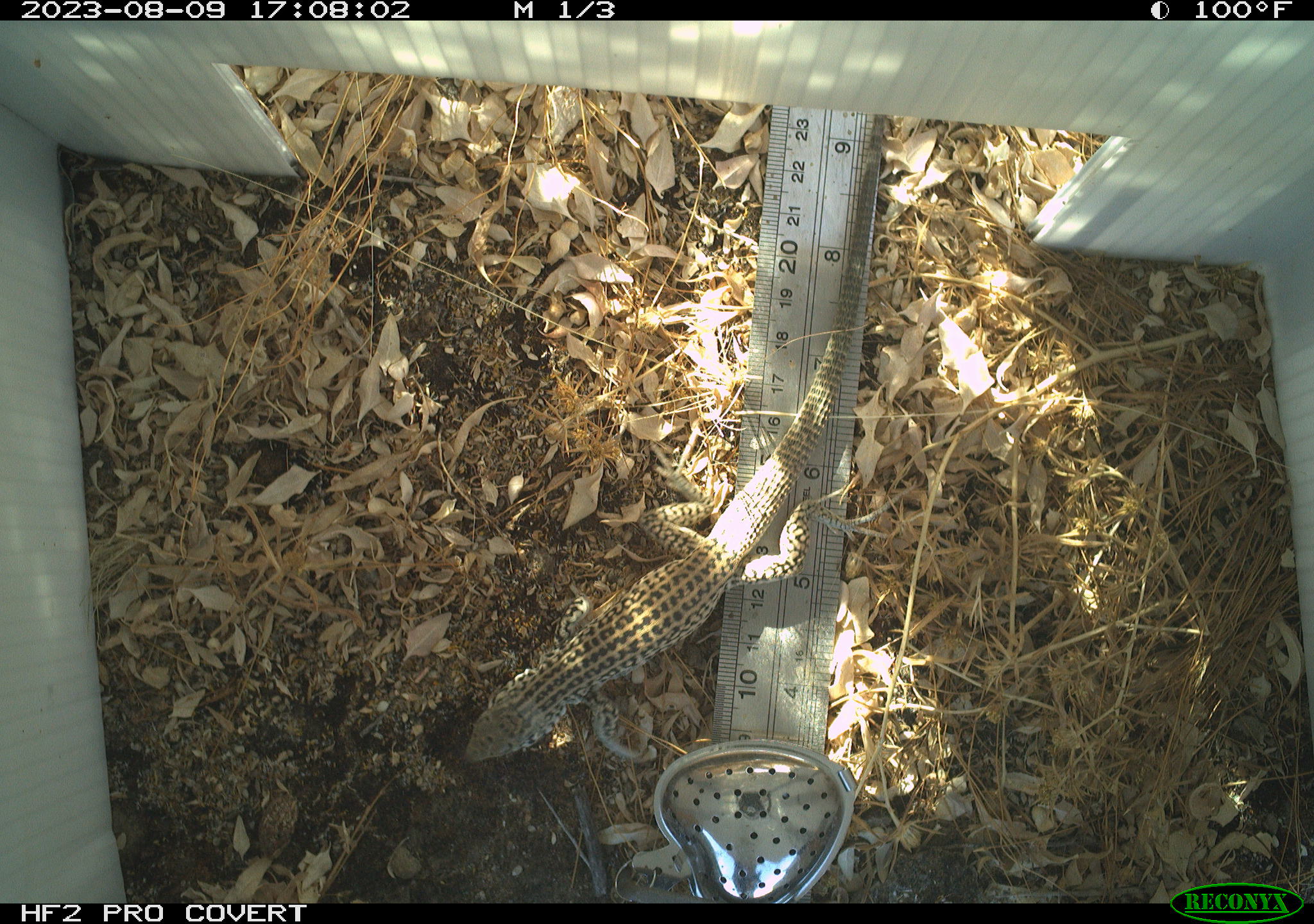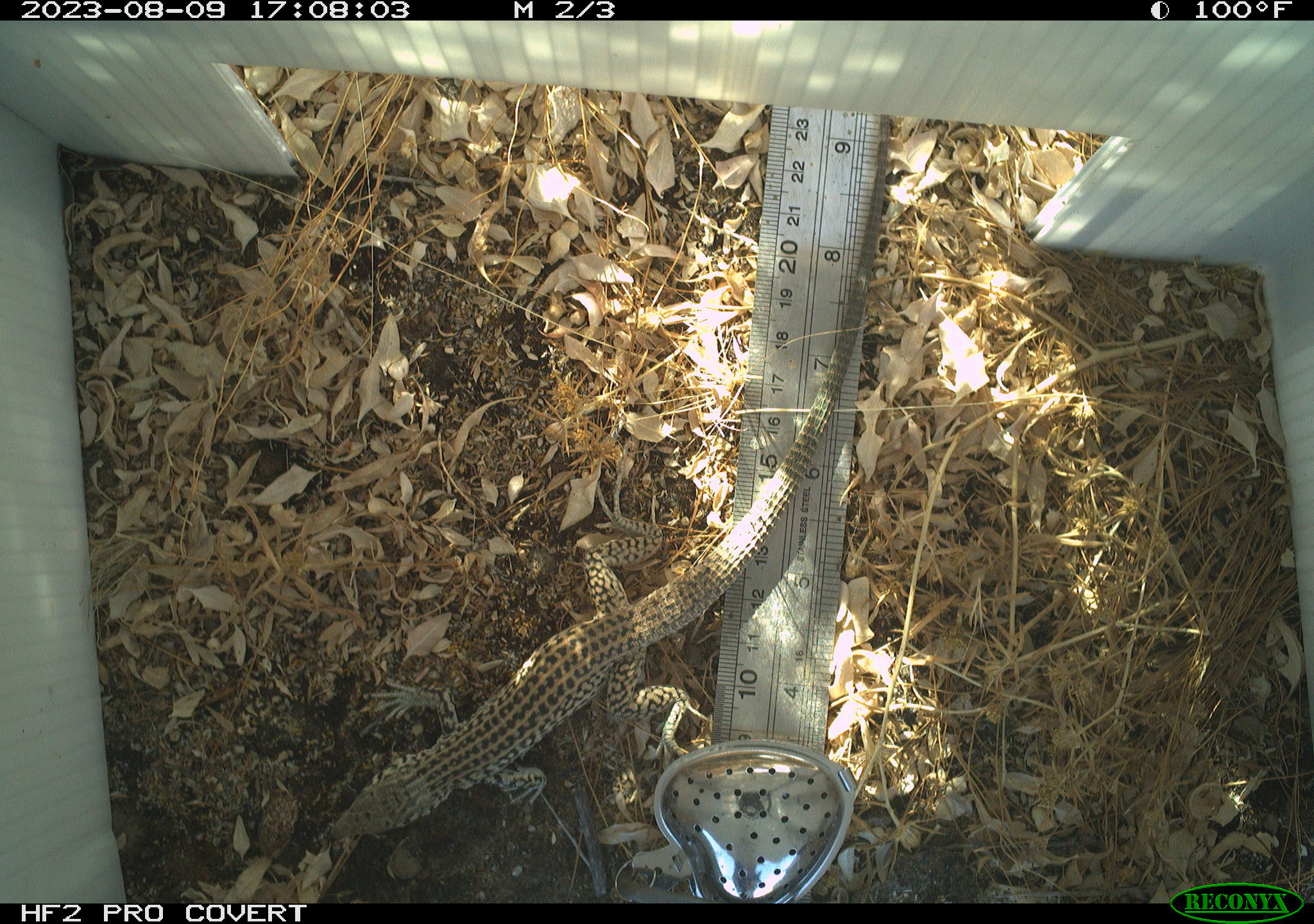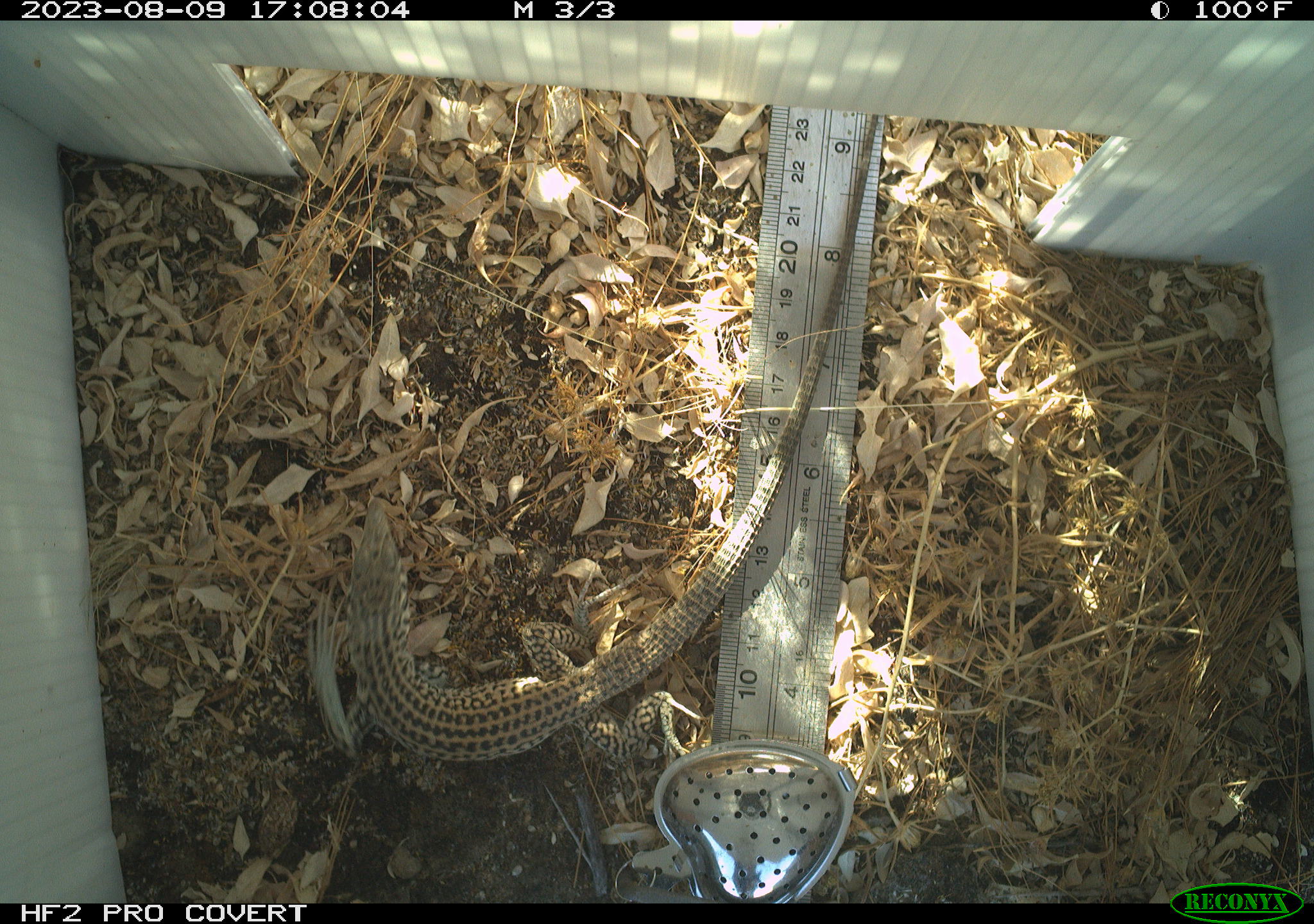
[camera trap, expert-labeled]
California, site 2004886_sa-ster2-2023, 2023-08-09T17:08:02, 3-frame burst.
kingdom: Animalia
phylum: Chordata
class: Reptilia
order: Squamata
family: Teiidae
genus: Aspidoscelis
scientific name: Aspidoscelis tigris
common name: western whiptail